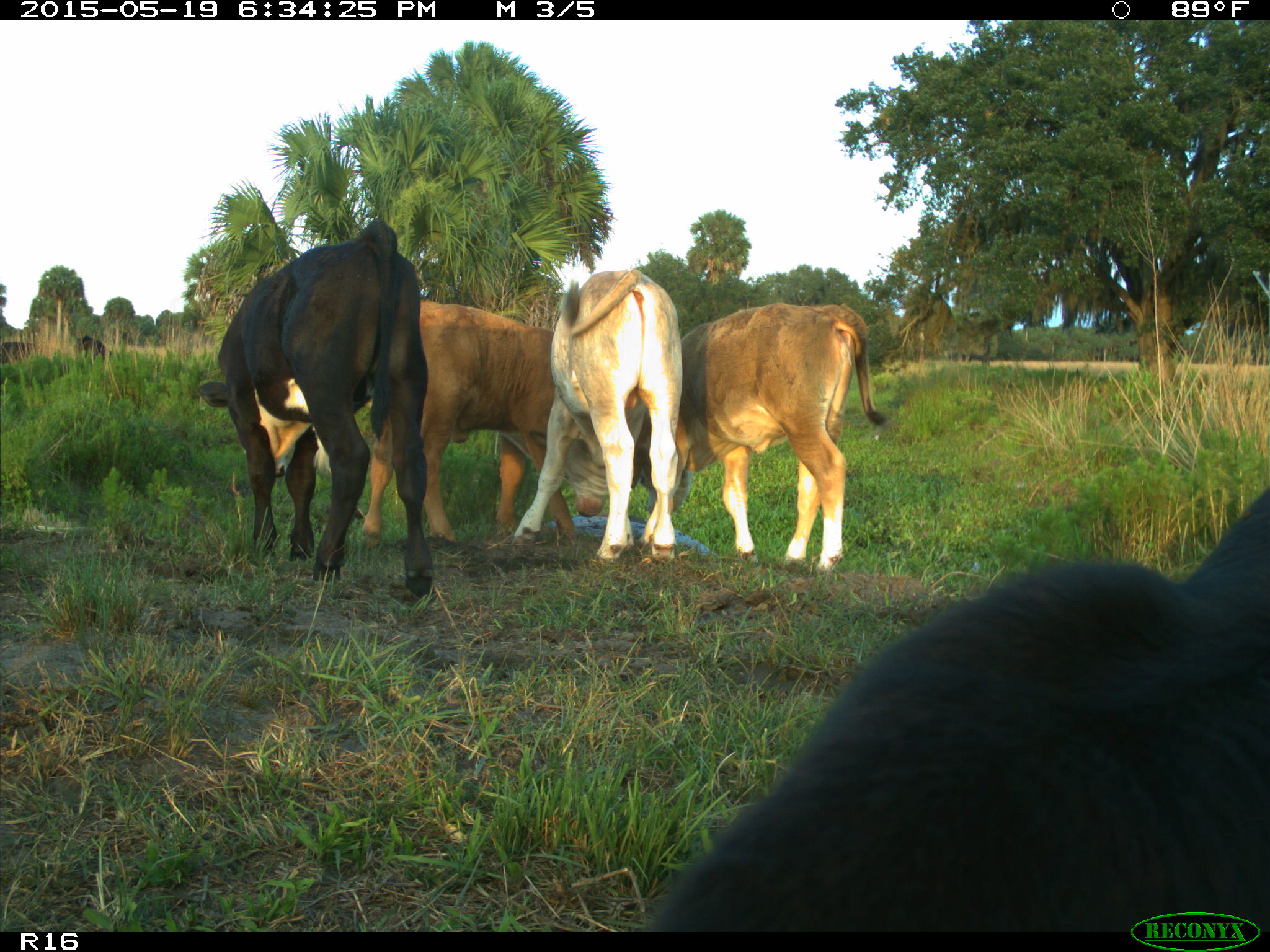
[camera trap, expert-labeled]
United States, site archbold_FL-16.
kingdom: Animalia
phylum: Chordata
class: Mammalia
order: Artiodactyla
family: Bovidae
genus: Bos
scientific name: Bos taurus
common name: domestic cow